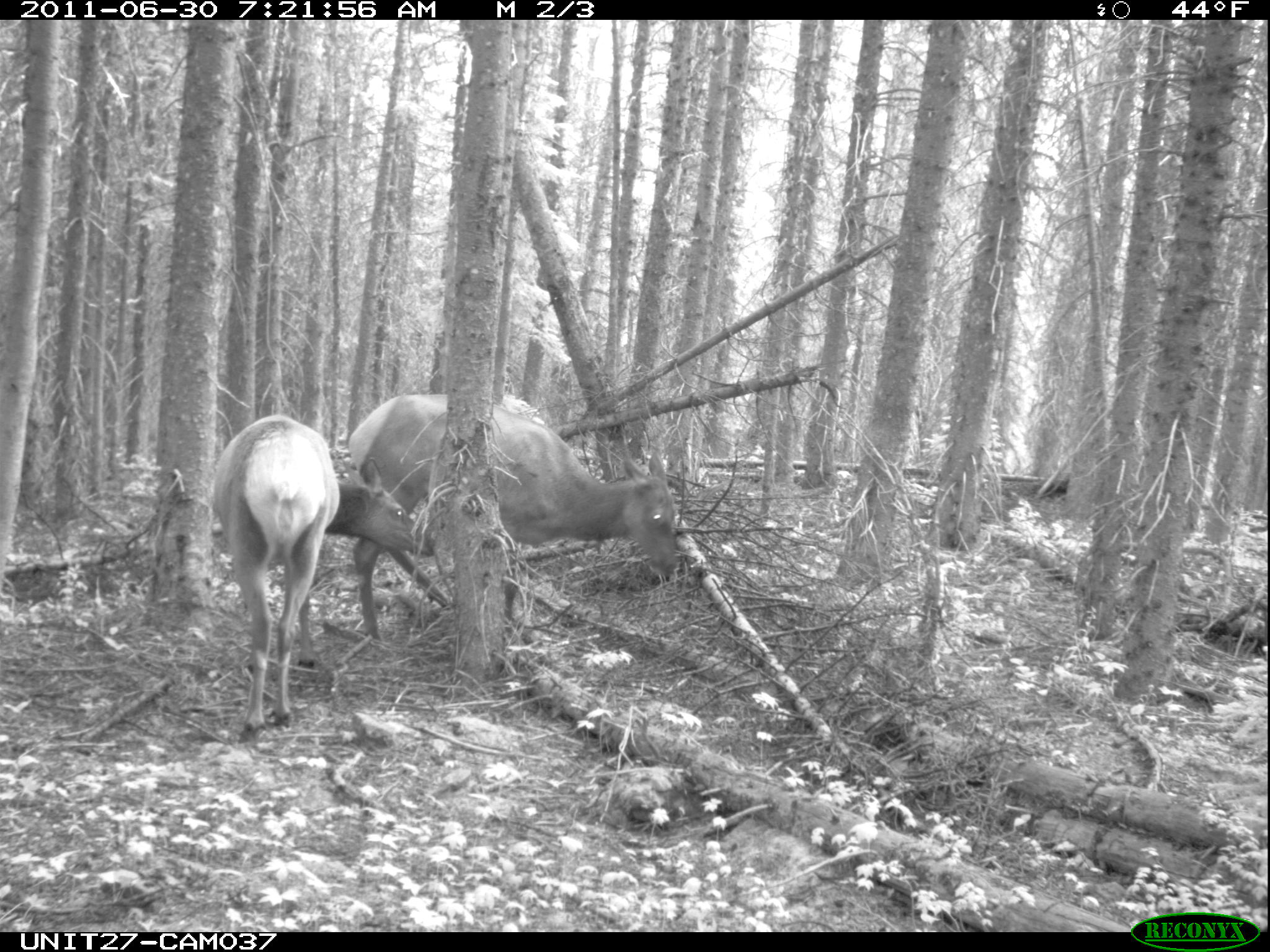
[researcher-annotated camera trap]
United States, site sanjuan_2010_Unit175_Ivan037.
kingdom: Animalia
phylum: Chordata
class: Mammalia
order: Artiodactyla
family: Cervidae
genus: Cervus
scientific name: Cervus elaphus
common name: red deer